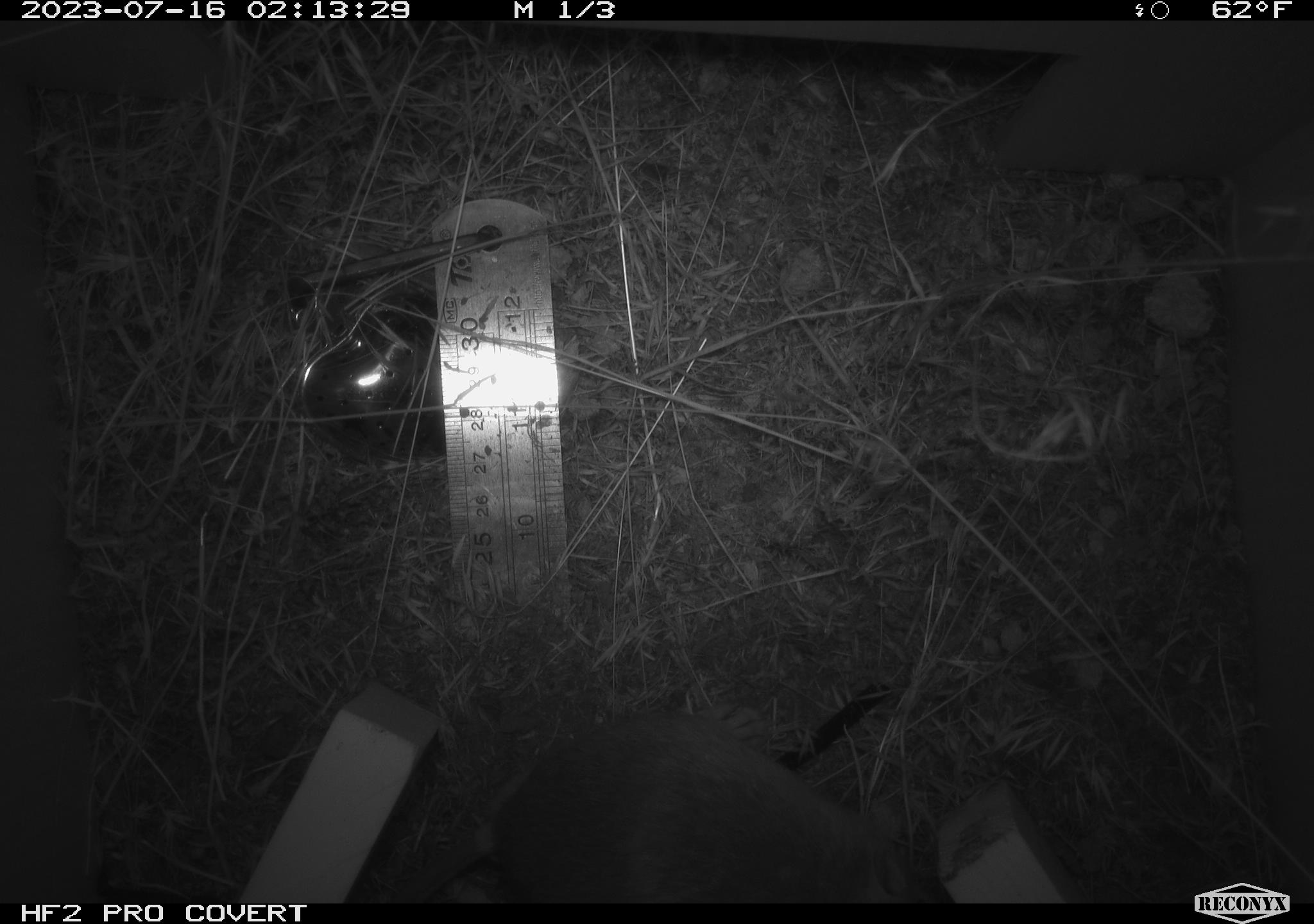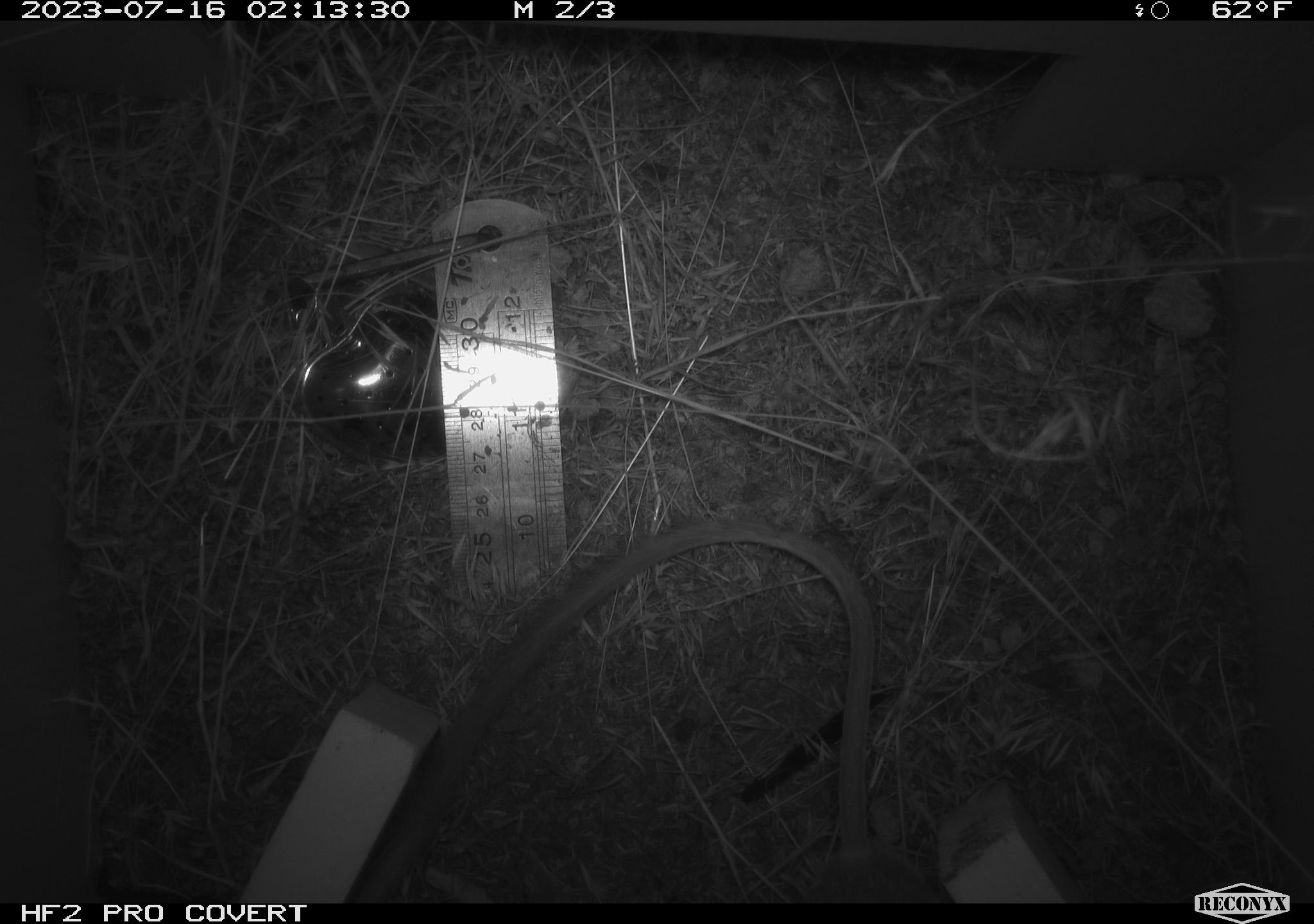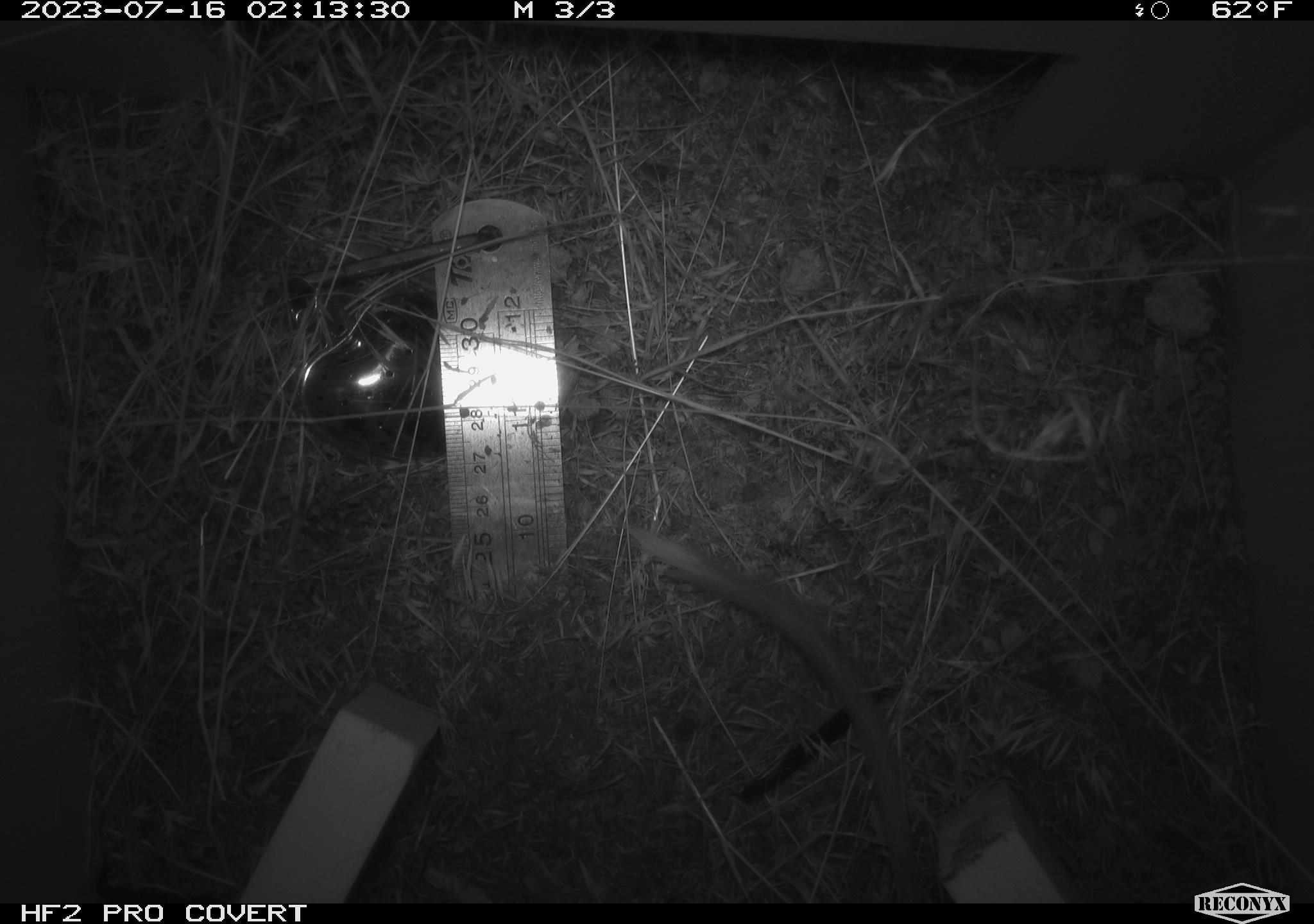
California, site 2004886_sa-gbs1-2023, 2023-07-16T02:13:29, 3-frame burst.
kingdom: Animalia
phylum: Chordata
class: Mammalia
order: Rodentia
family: Heteromyidae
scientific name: Heteromyidae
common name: kangaroo rats and pocket mice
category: heteromyidae family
Heteromyidae family (kangaroo rats and pocket mice) (Heteromyidae).